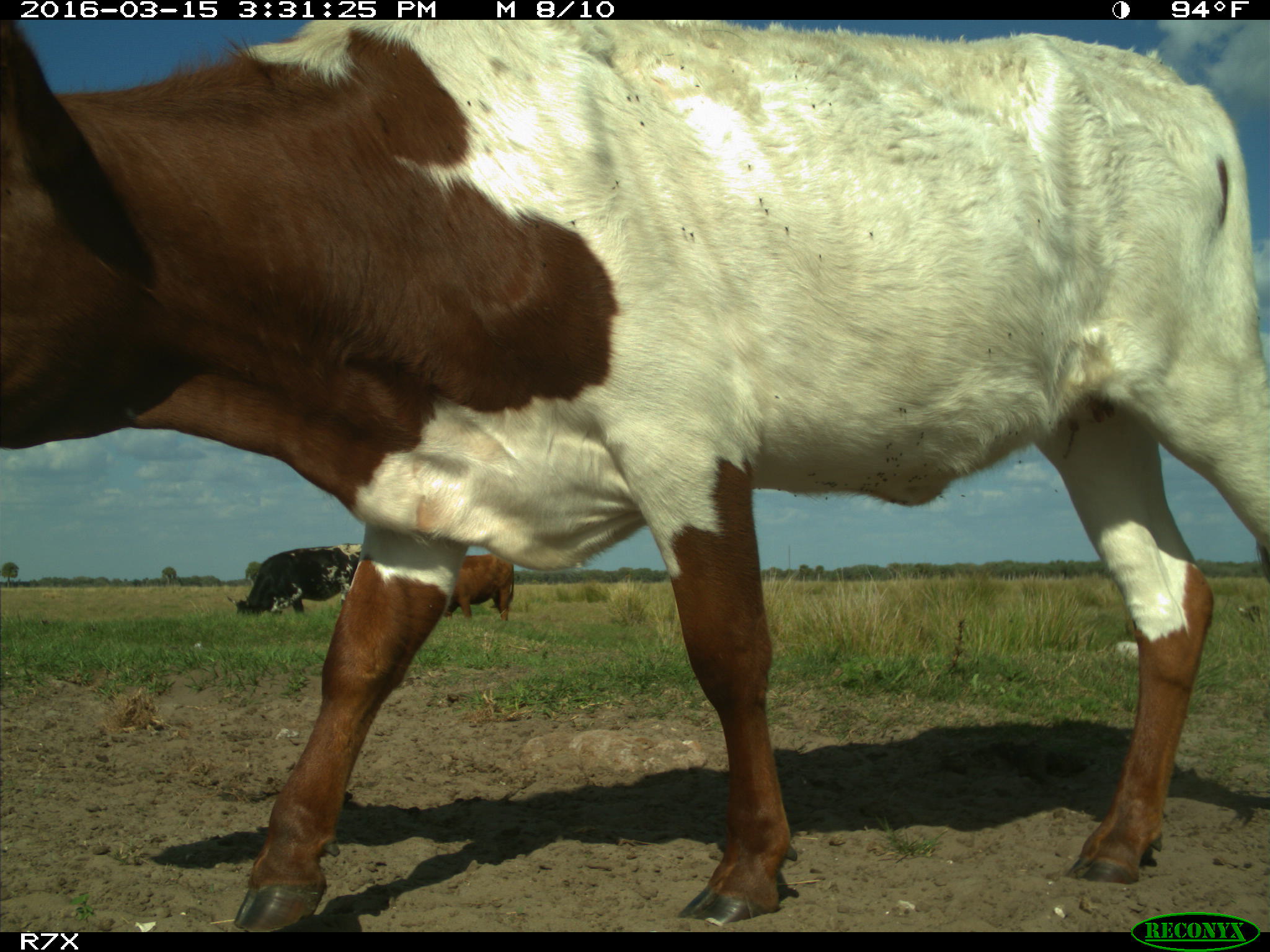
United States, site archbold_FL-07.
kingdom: Animalia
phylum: Chordata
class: Mammalia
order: Artiodactyla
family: Bovidae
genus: Bos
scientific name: Bos taurus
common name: domestic cow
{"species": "Bos taurus (domestic cow)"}